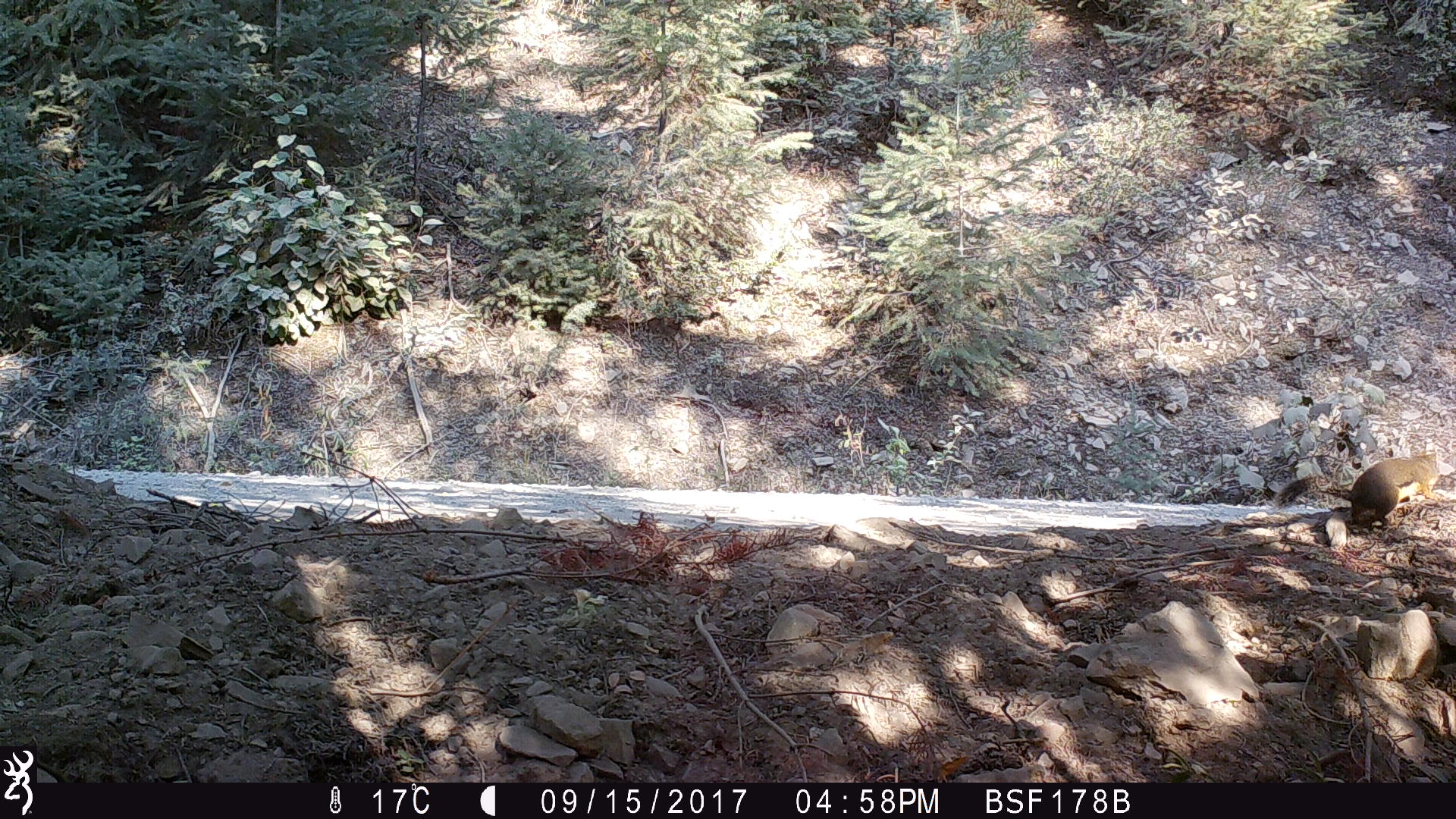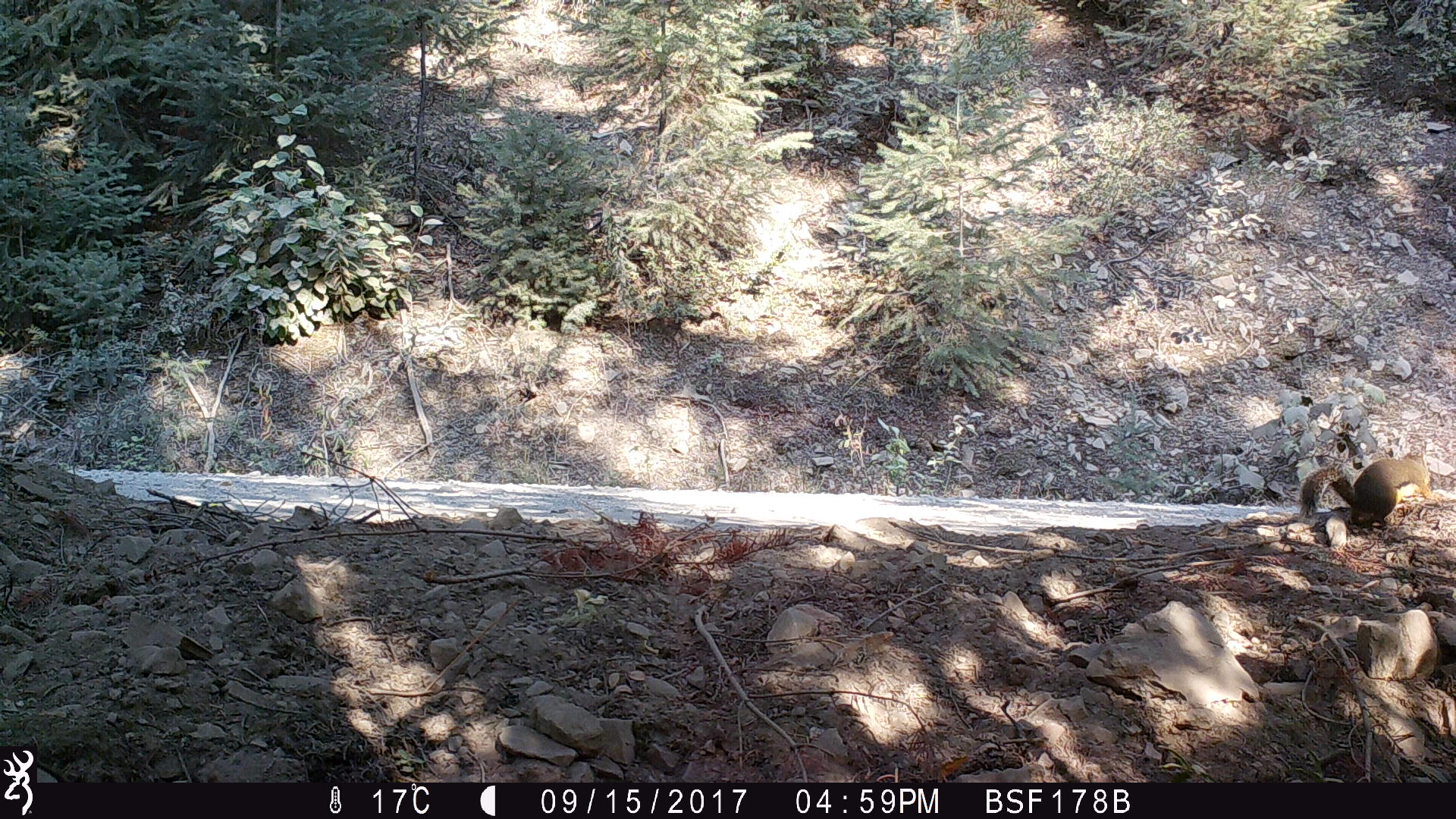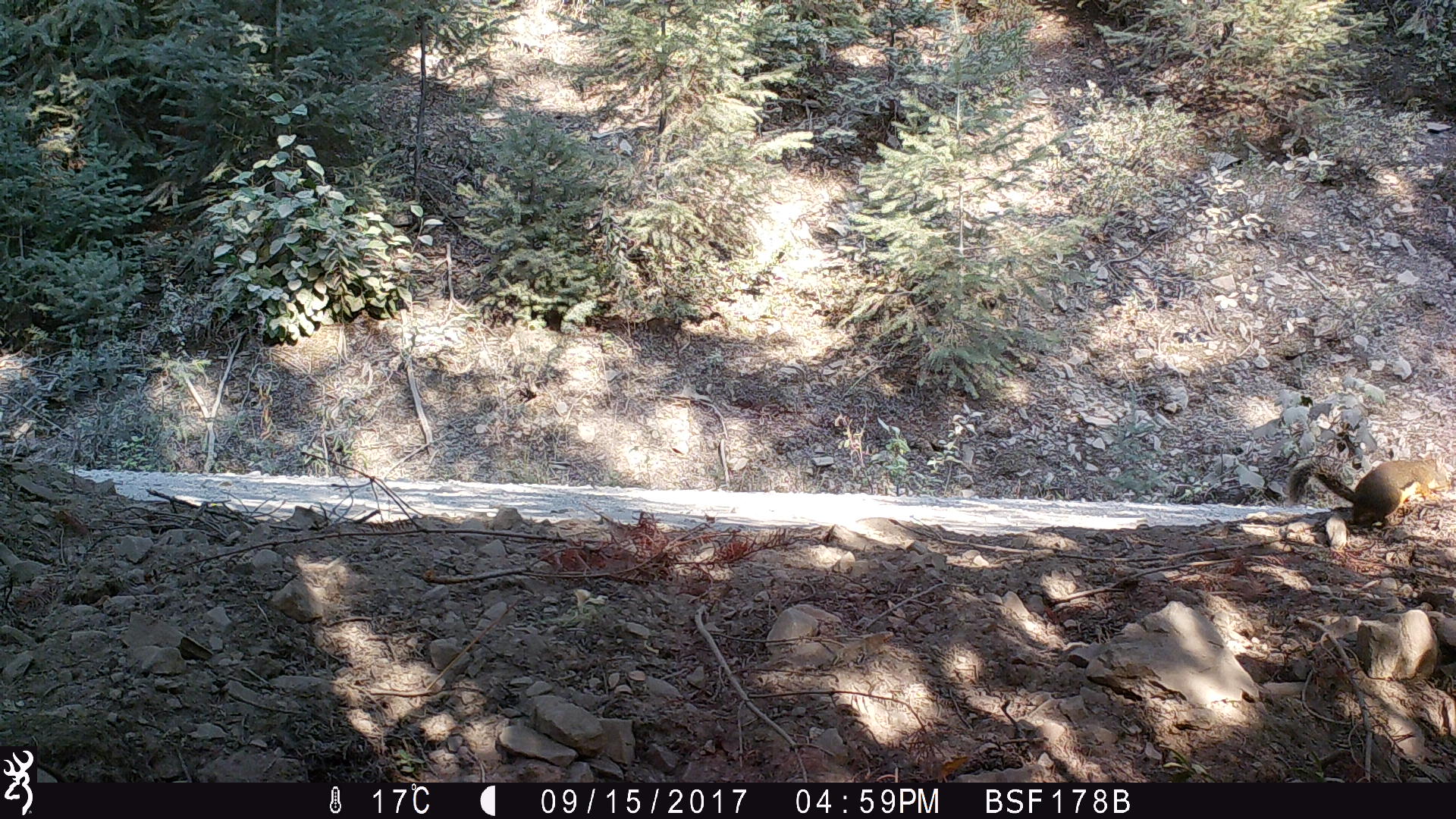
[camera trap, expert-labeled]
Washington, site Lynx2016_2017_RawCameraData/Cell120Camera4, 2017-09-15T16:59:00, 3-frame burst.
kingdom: Animalia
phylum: Chordata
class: Mammalia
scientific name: Mammalia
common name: small mammal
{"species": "small mammal (Mammalia)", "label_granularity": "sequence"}